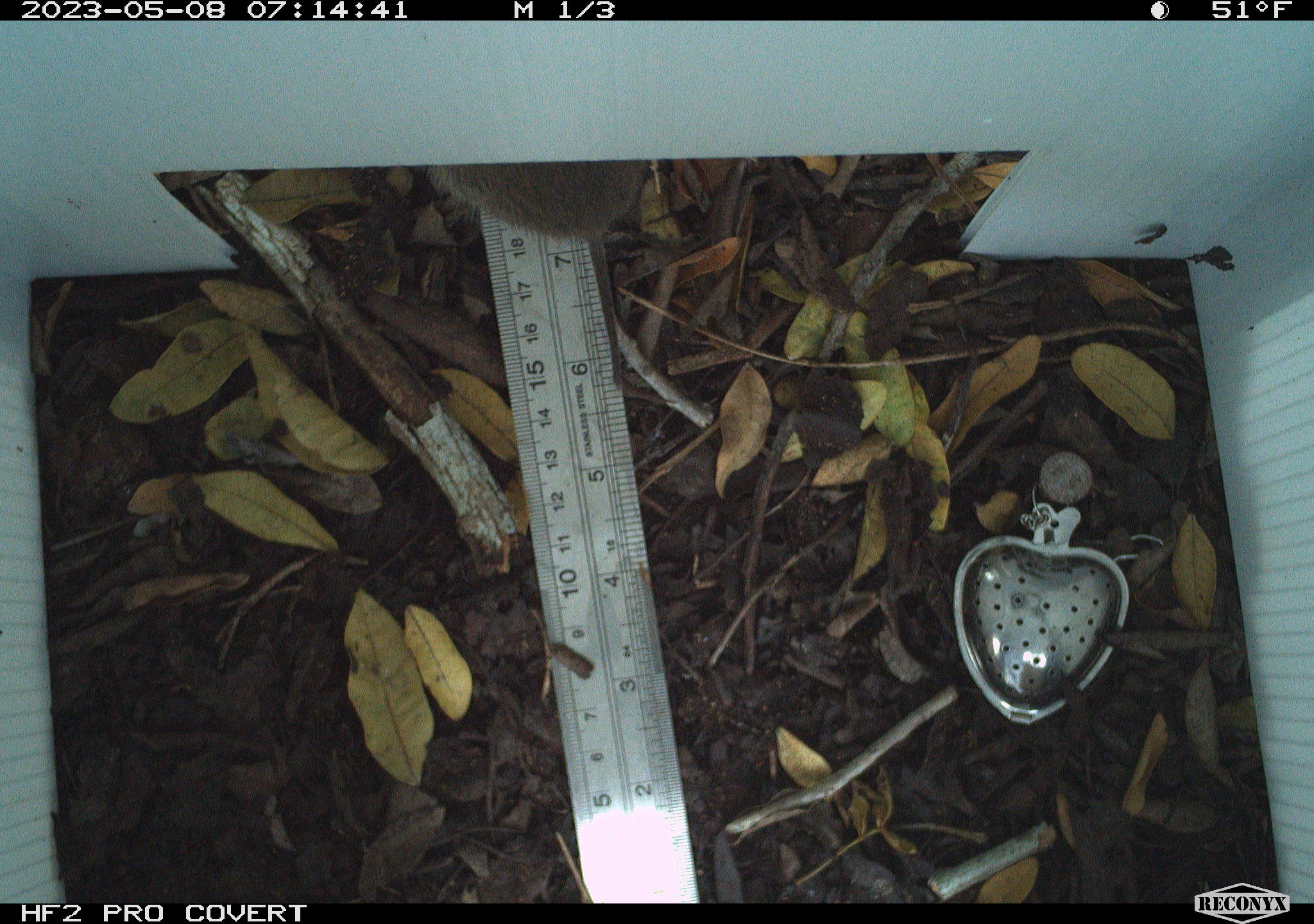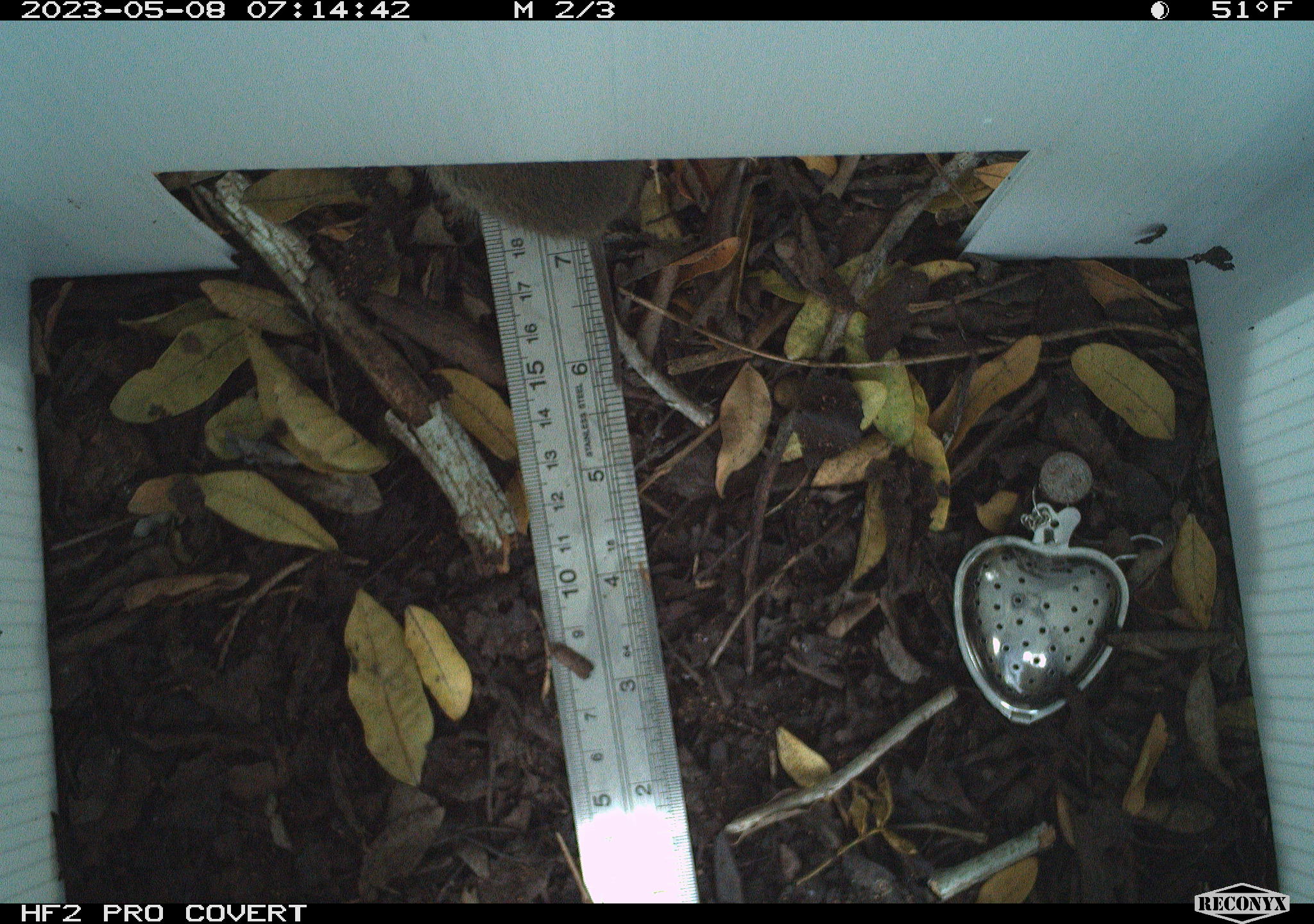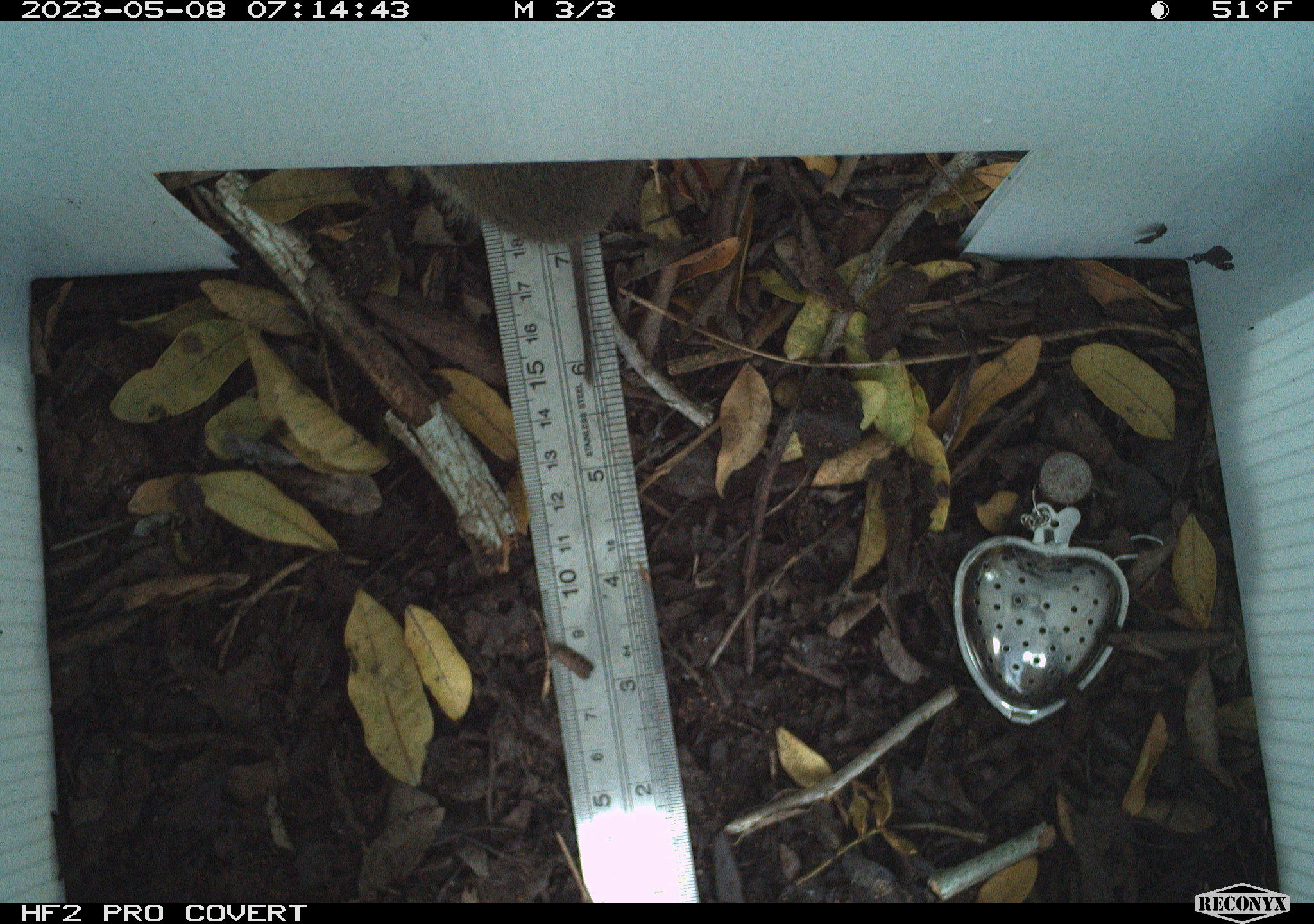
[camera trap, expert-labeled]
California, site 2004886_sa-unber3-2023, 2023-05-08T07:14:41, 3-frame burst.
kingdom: Animalia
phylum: Chordata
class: Mammalia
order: Rodentia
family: Cricetidae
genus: Microtus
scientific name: Microtus californicus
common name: california vole